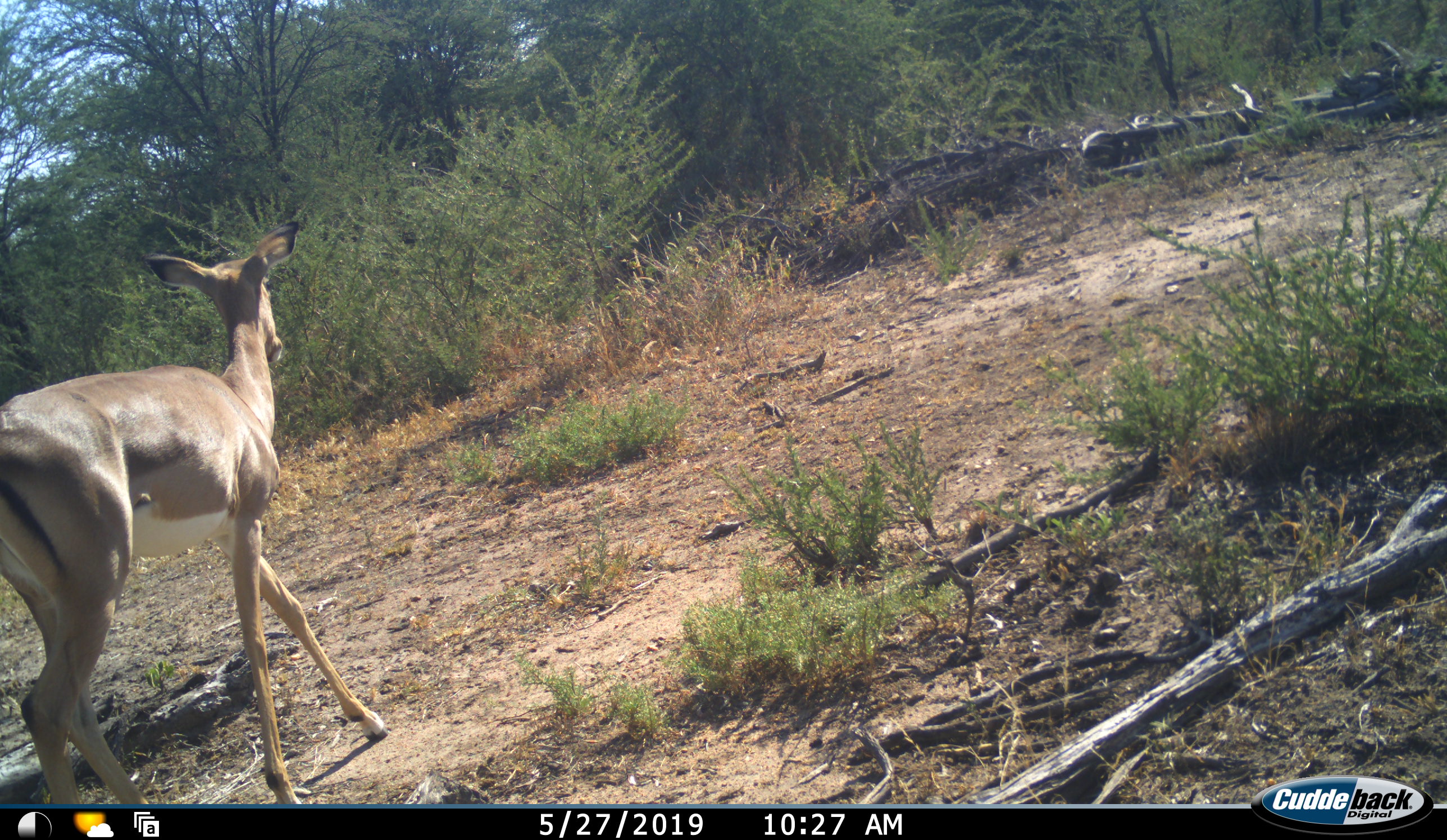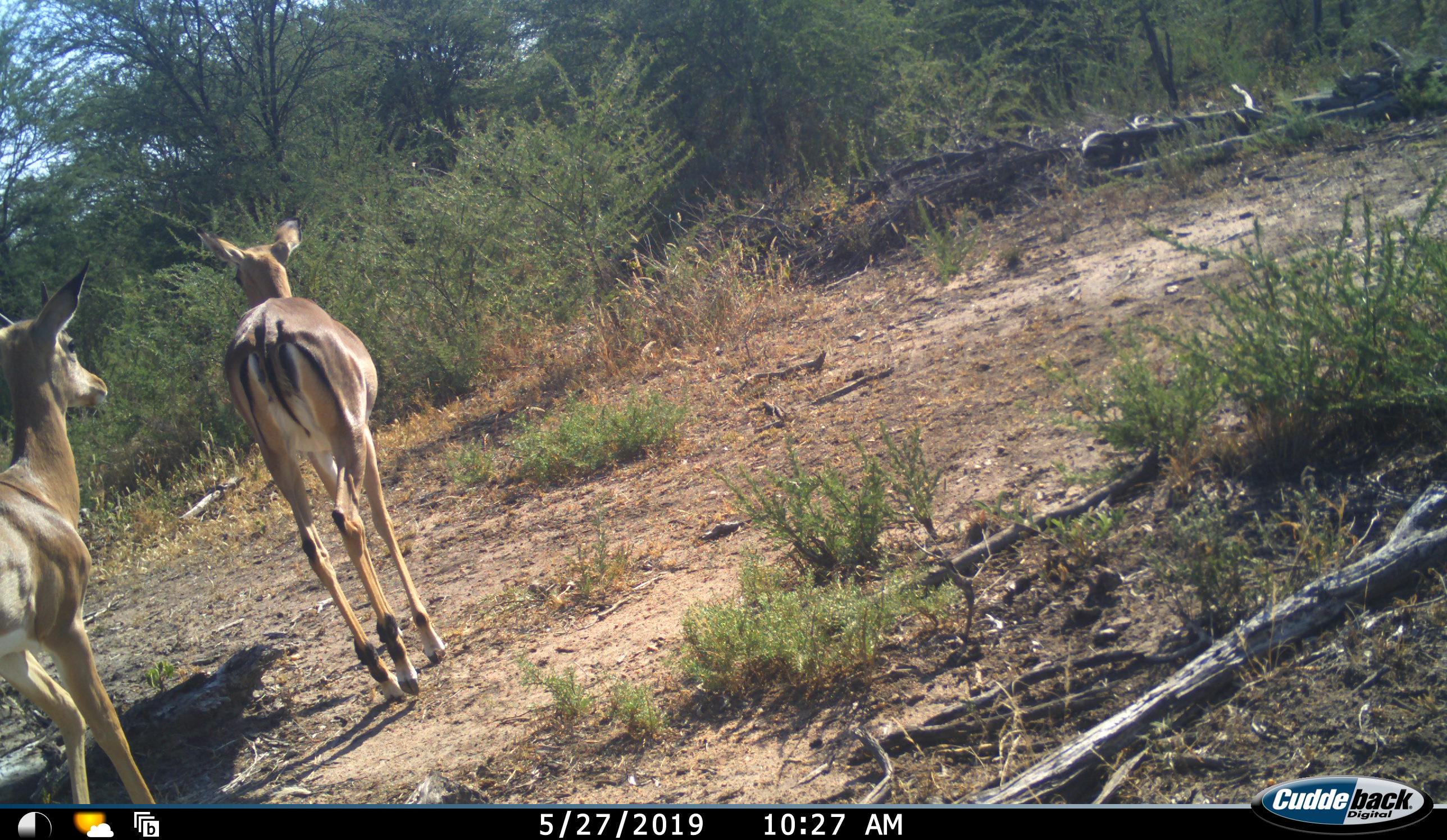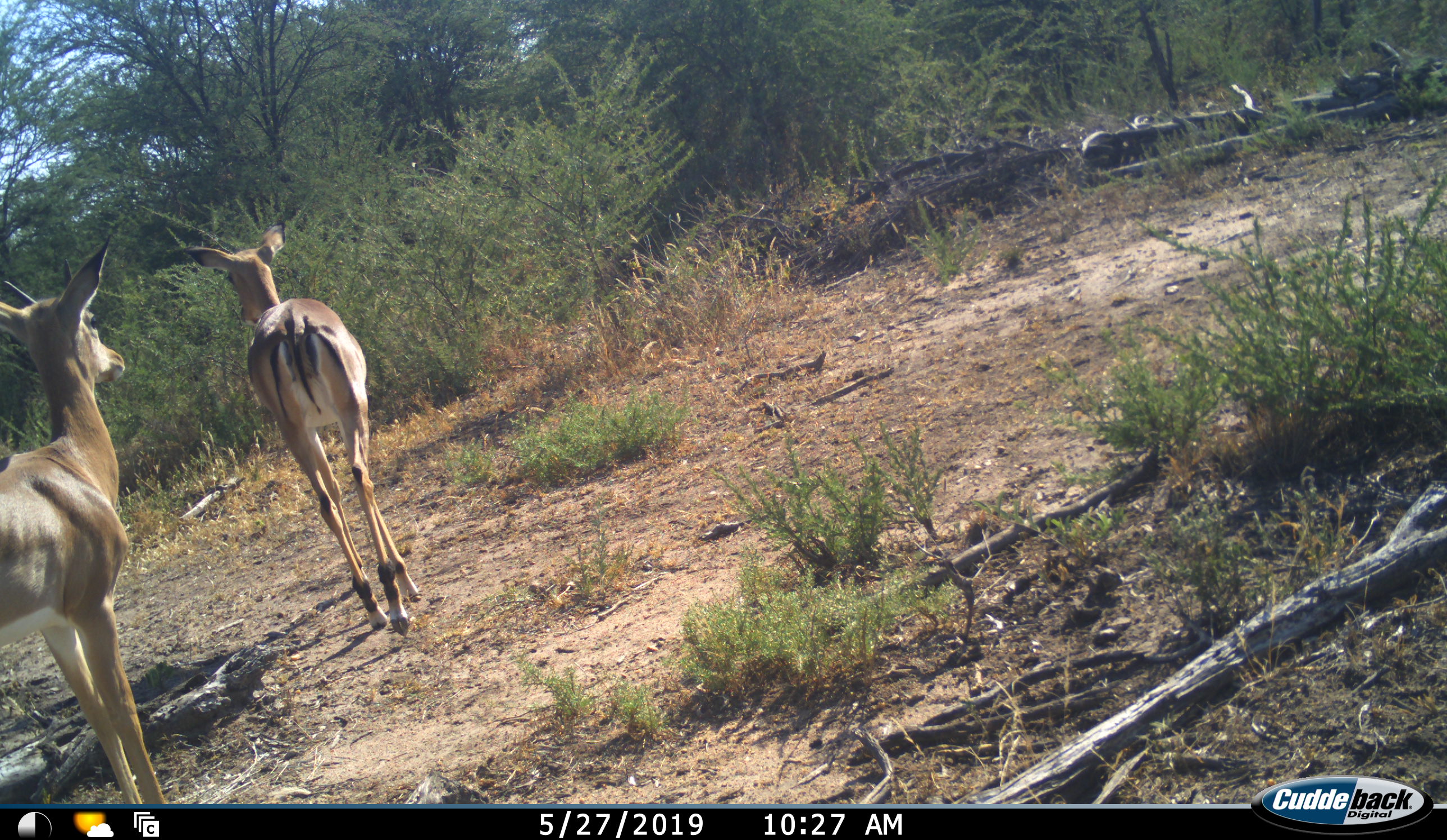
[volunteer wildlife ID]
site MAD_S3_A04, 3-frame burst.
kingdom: Animalia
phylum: Chordata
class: Mammalia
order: Artiodactyla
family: Bovidae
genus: Aepyceros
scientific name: Aepyceros melampus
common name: impala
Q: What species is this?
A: Impala (Aepyceros melampus).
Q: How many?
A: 2.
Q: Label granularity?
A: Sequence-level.